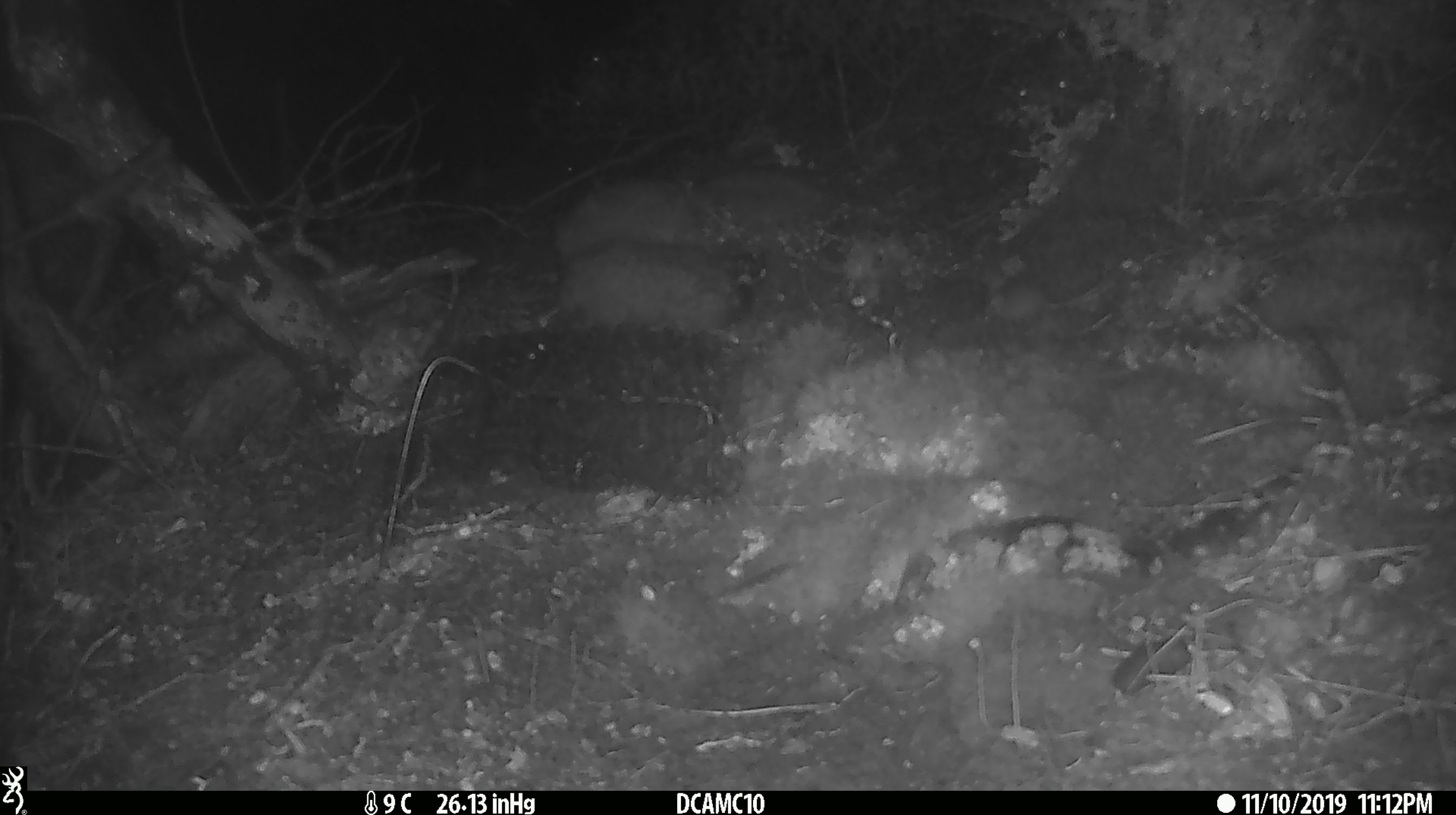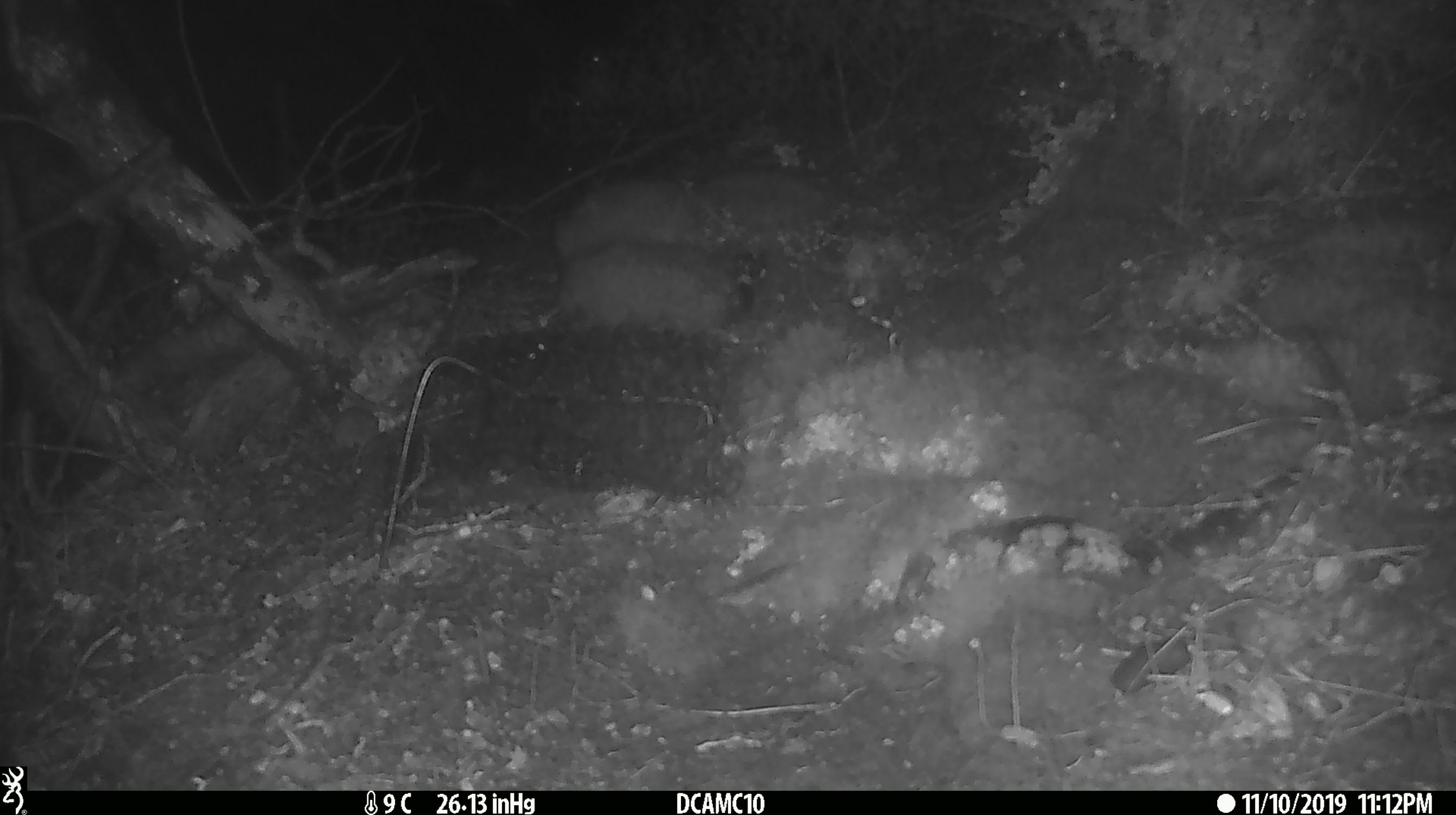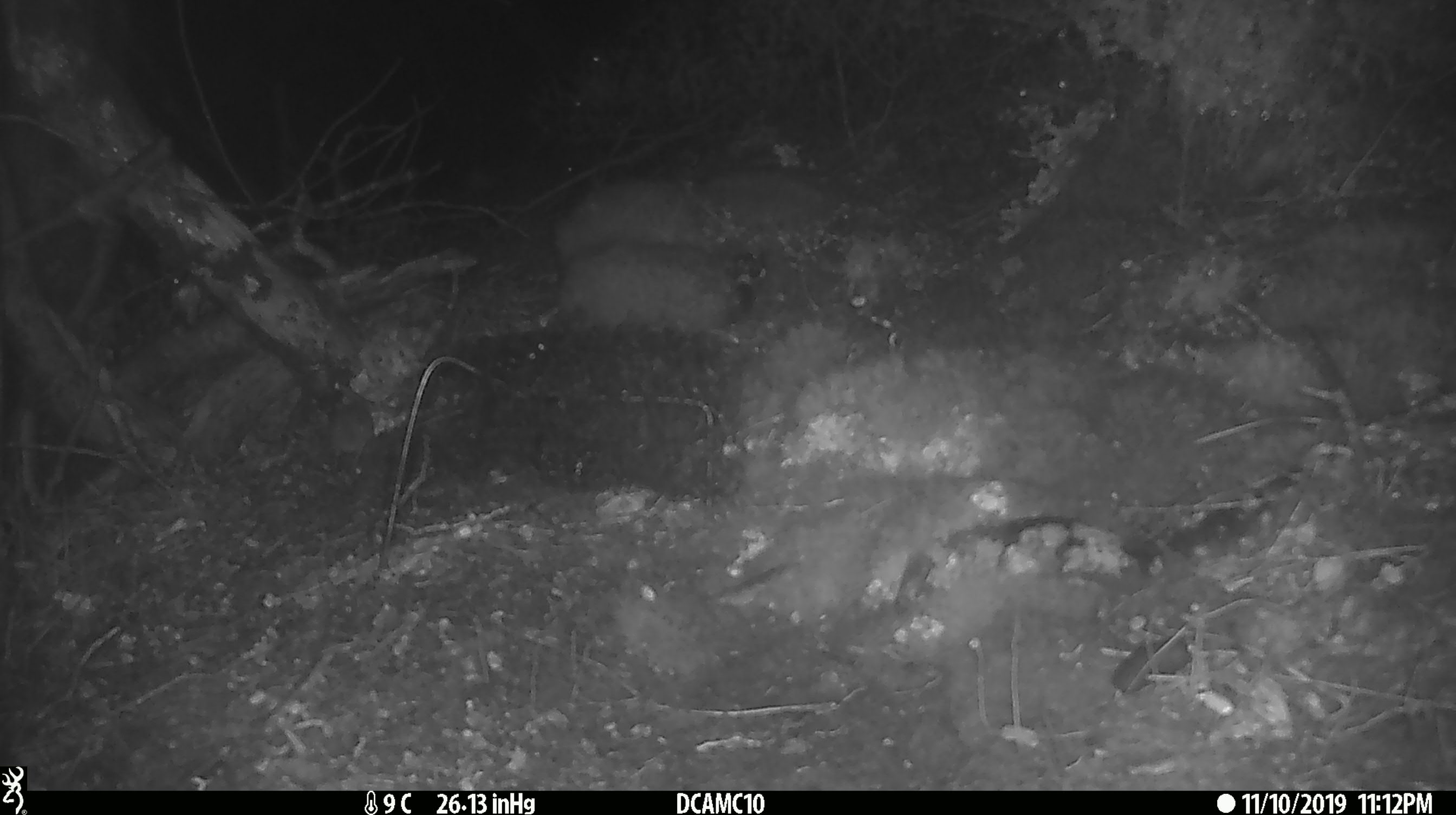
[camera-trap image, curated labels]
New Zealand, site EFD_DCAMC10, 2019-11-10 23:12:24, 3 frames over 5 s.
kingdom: Animalia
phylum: Chordata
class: Mammalia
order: Rodentia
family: Muridae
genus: Mus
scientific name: Mus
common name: mouse